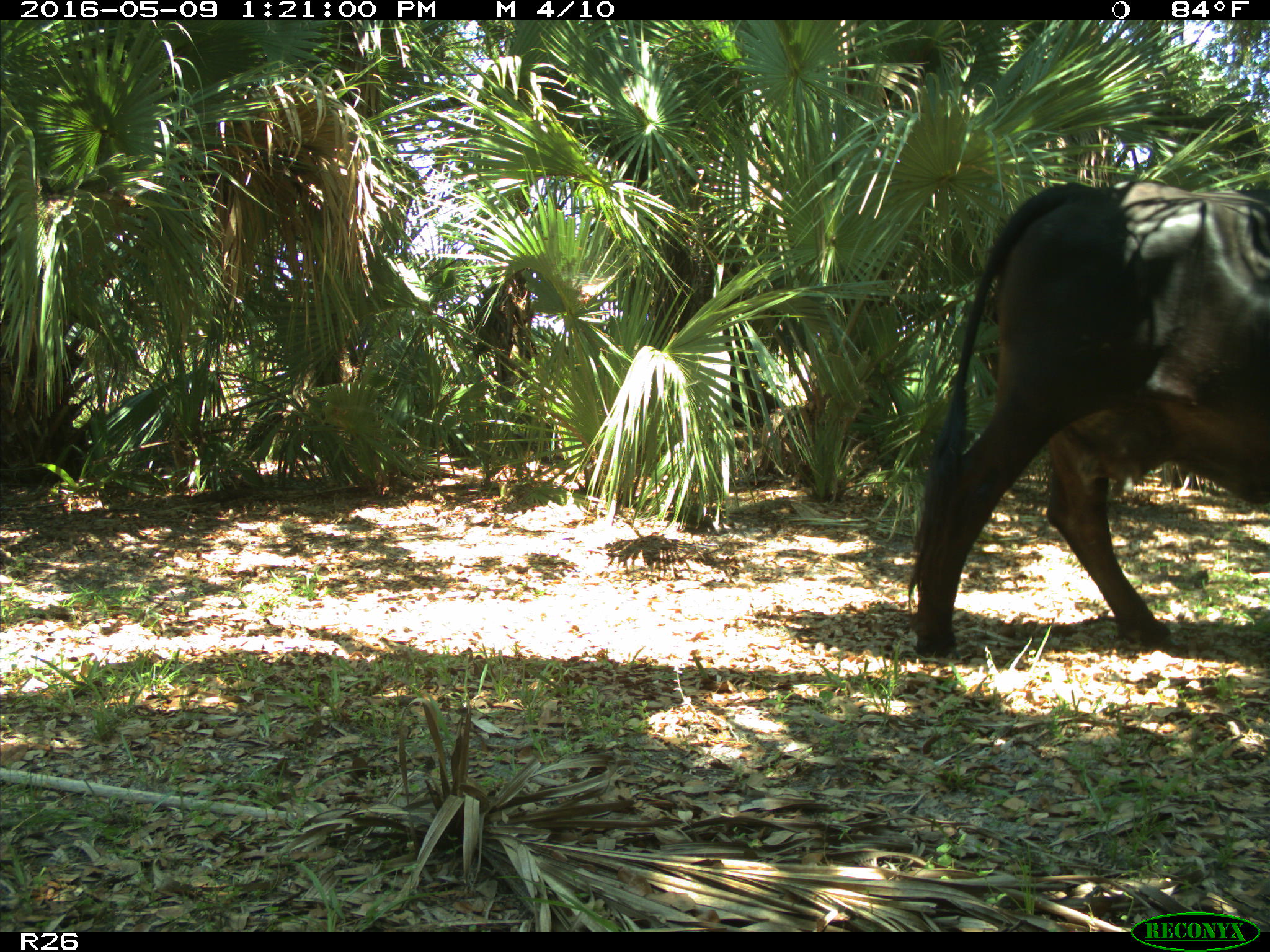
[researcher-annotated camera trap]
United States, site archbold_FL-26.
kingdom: Animalia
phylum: Chordata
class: Mammalia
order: Artiodactyla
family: Bovidae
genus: Bos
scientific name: Bos taurus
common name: domestic cow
Bos taurus (domestic cow).